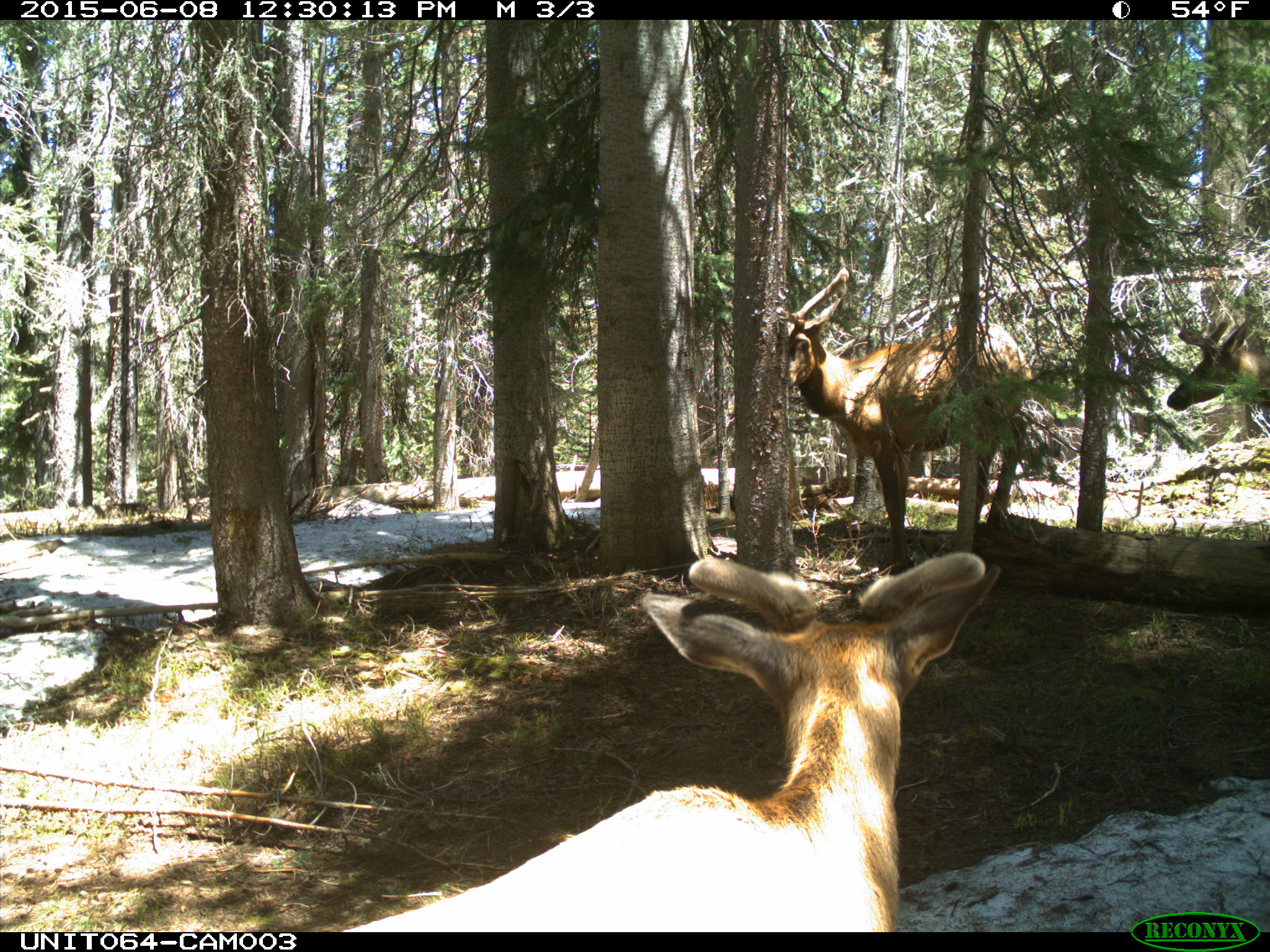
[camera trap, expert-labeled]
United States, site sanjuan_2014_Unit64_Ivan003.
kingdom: Animalia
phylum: Chordata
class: Mammalia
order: Artiodactyla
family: Cervidae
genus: Cervus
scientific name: Cervus elaphus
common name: red deer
Cervus elaphus (red deer).